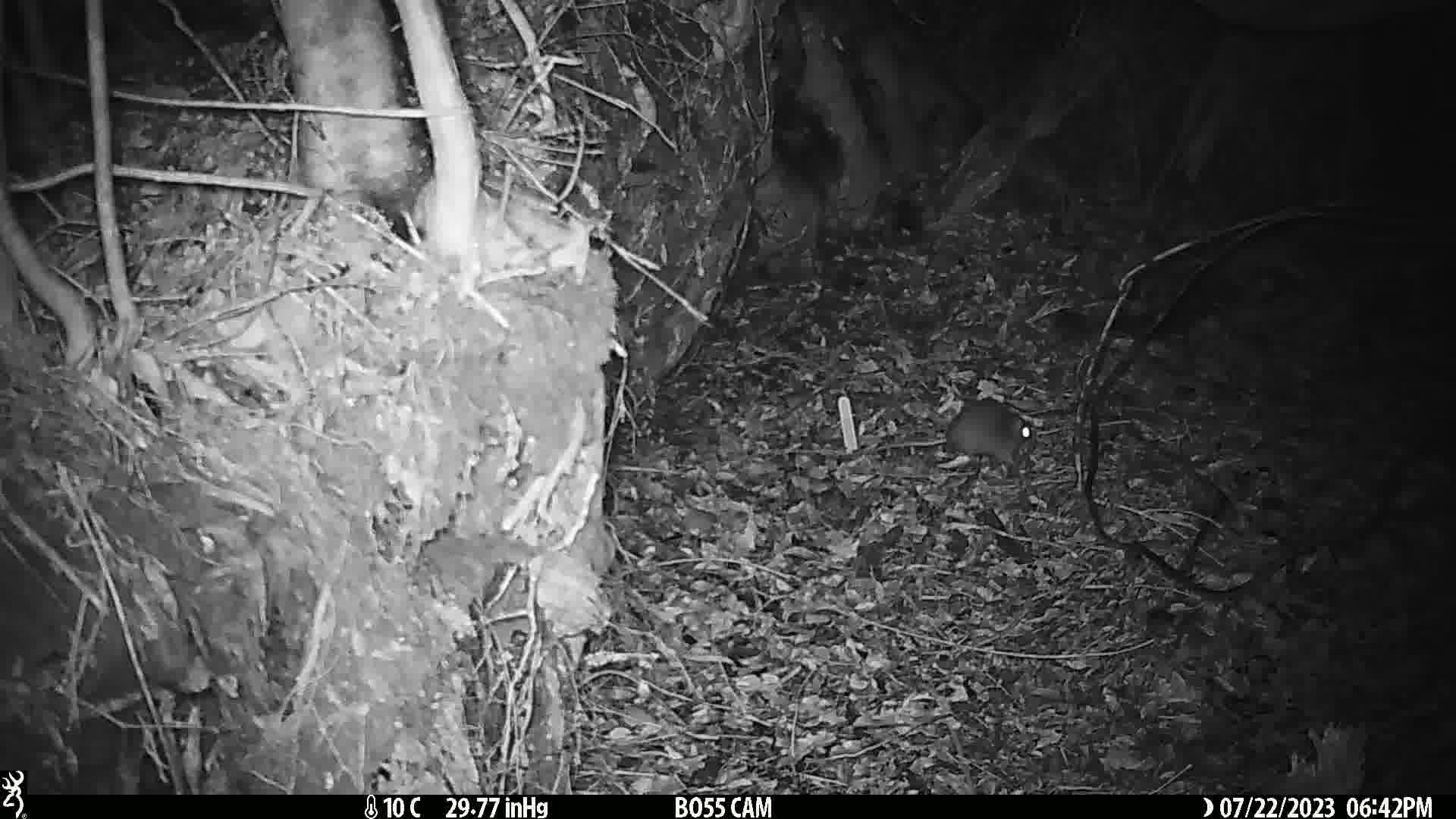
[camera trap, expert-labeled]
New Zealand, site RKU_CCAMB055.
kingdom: Animalia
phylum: Chordata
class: Mammalia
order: Rodentia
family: Muridae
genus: Rattus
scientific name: Rattus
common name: rat